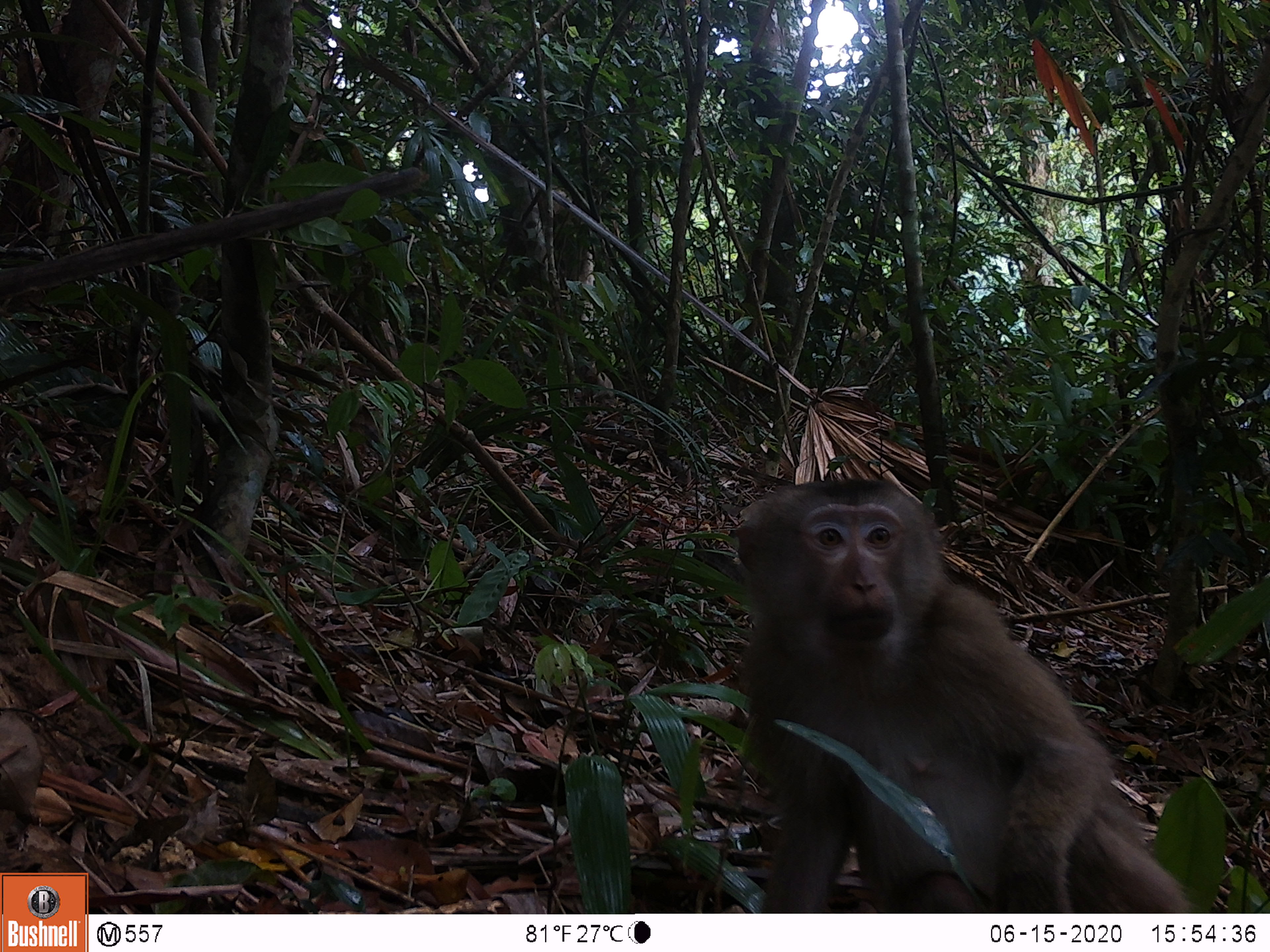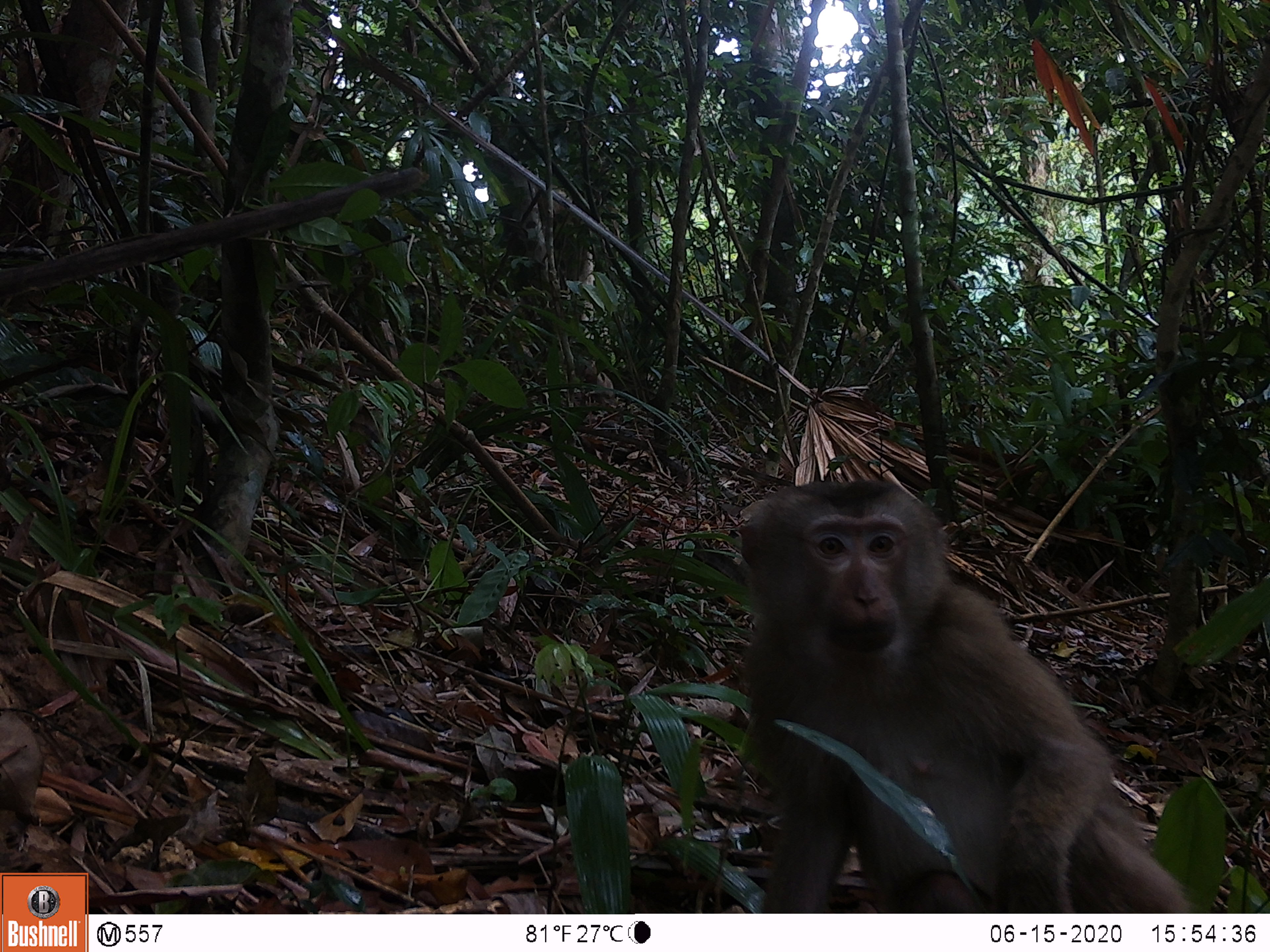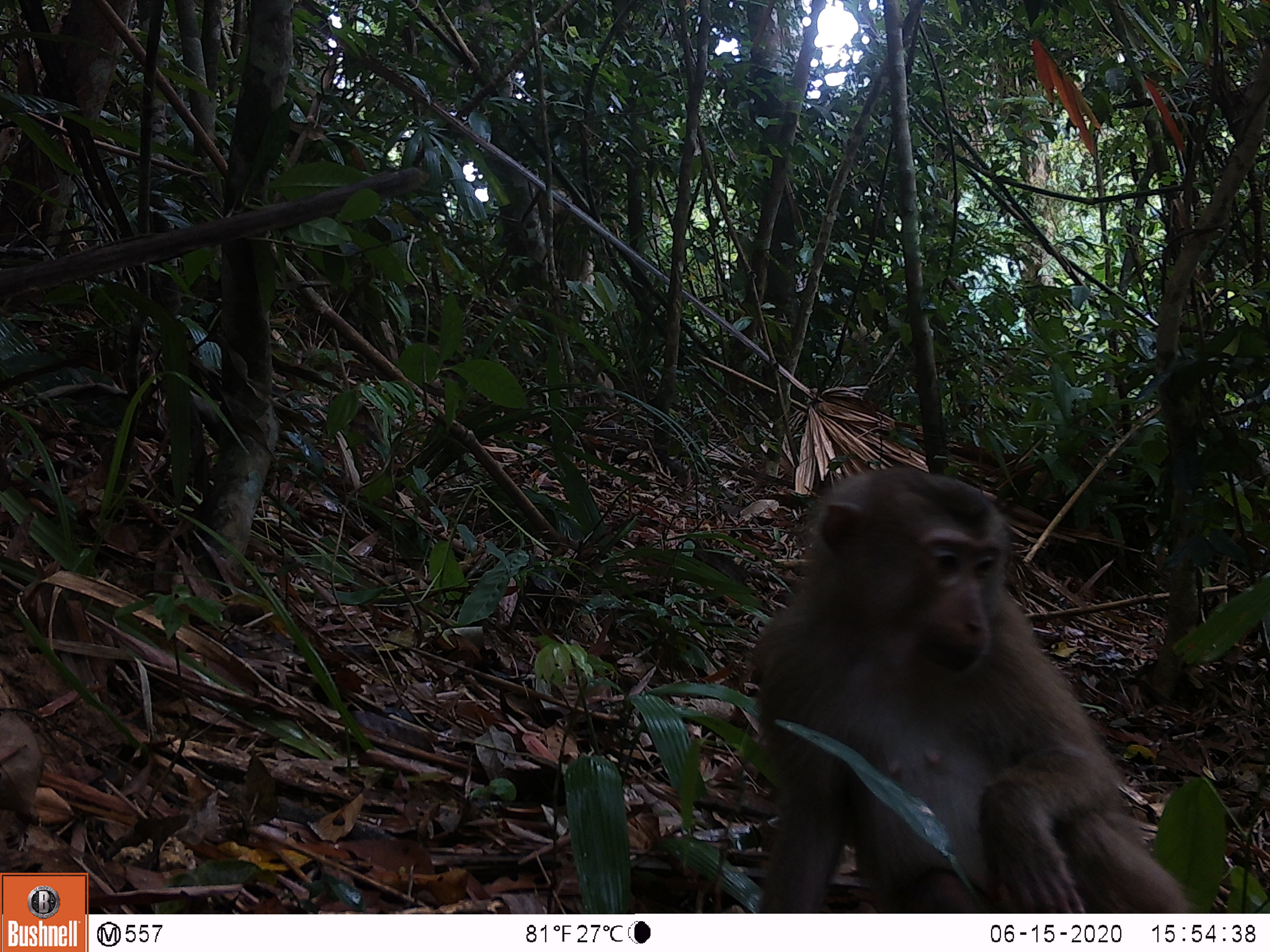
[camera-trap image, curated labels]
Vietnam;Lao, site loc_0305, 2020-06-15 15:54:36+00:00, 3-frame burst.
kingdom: Animalia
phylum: Chordata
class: Mammalia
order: Primates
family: Cercopithecidae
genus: Macaca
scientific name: Macaca nemestrina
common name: pig-tailed macaque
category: pig tailed macaque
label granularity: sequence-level